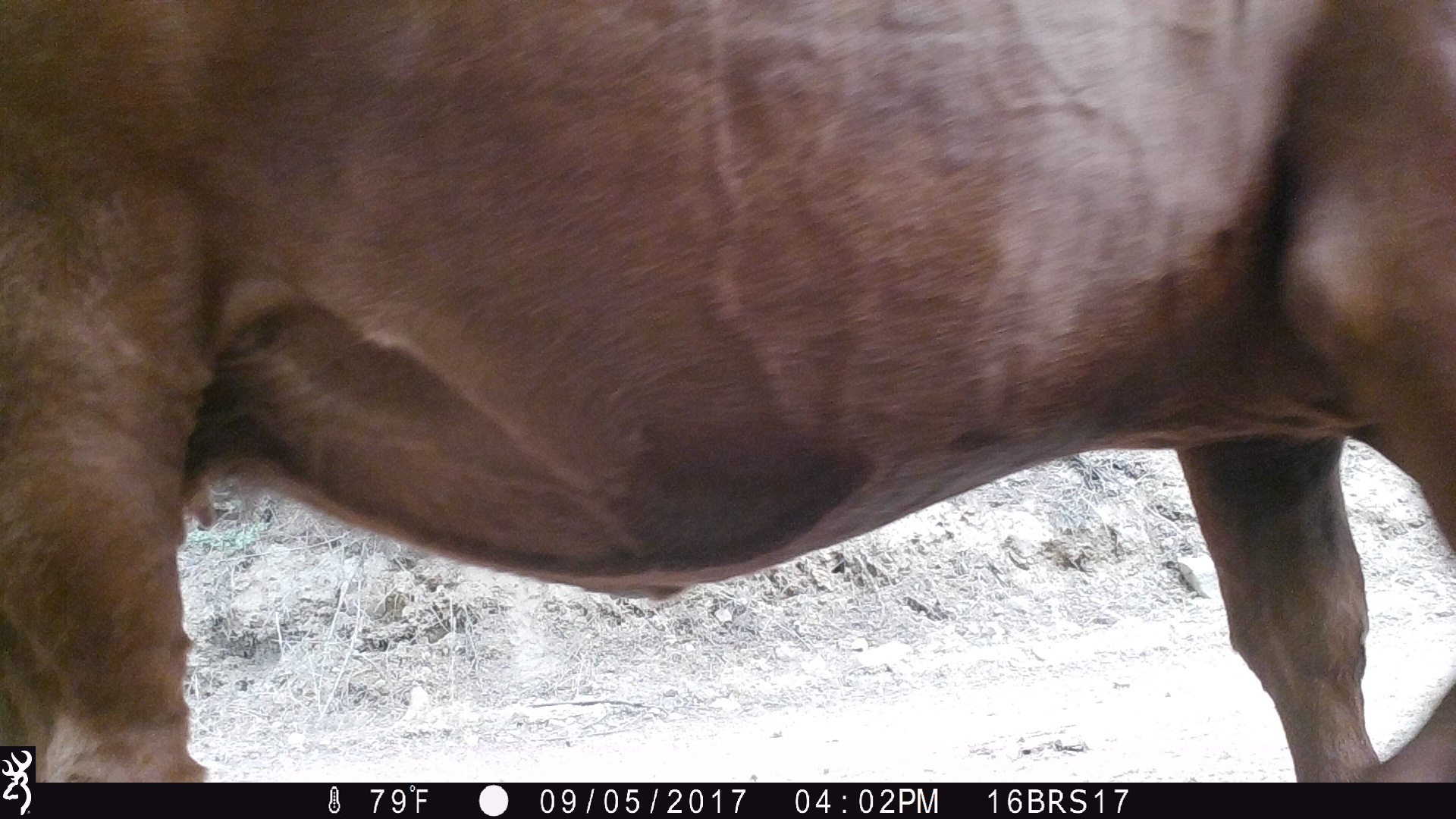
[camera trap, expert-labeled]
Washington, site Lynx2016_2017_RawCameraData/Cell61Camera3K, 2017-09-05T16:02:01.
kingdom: Animalia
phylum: Chordata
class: Mammalia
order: Artiodactyla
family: Bovidae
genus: Bos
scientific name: Bos taurus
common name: domestic cattle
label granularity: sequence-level